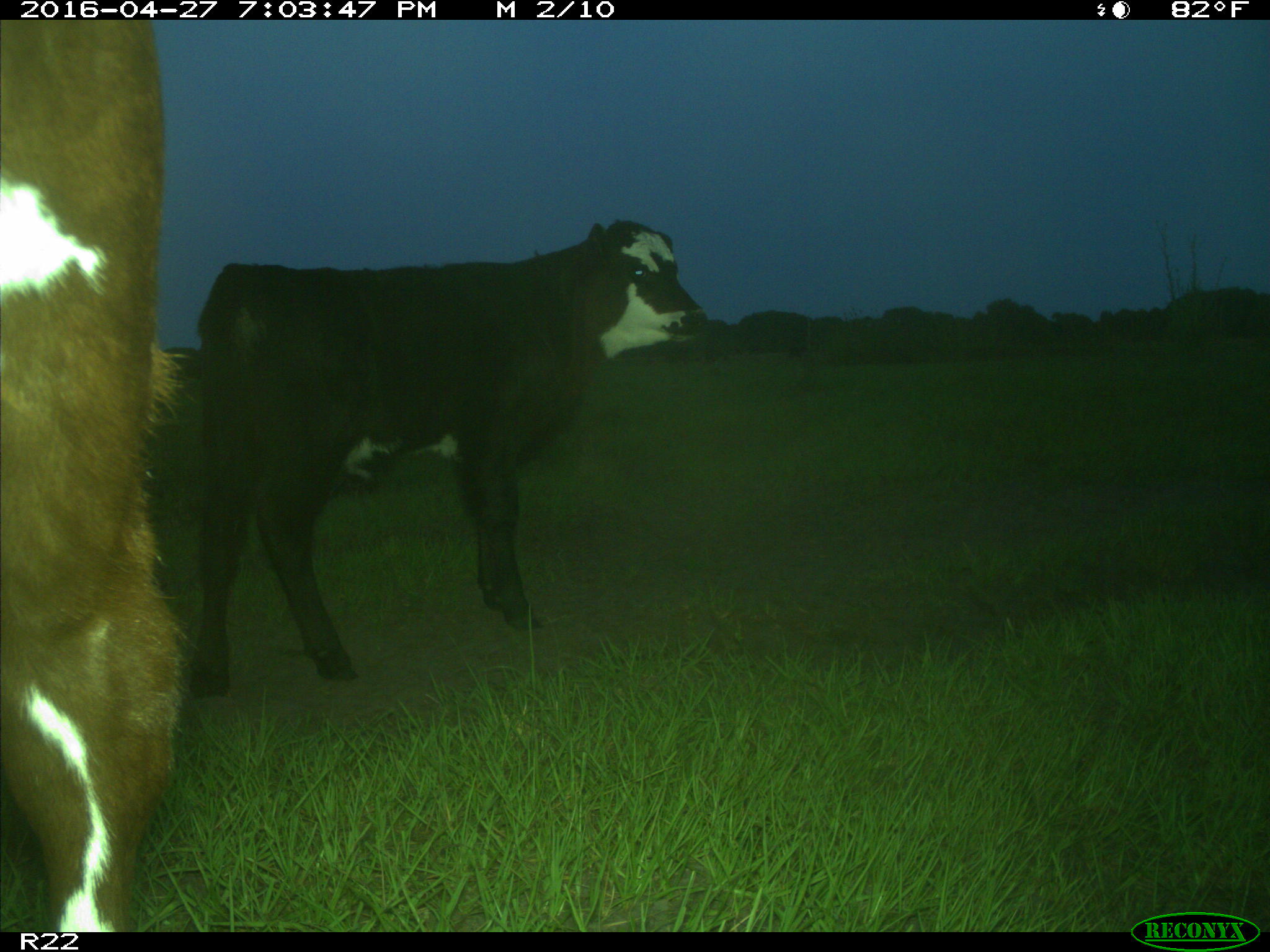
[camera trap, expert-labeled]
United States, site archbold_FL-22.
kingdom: Animalia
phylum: Chordata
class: Mammalia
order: Artiodactyla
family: Bovidae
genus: Bos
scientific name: Bos taurus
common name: domestic cow